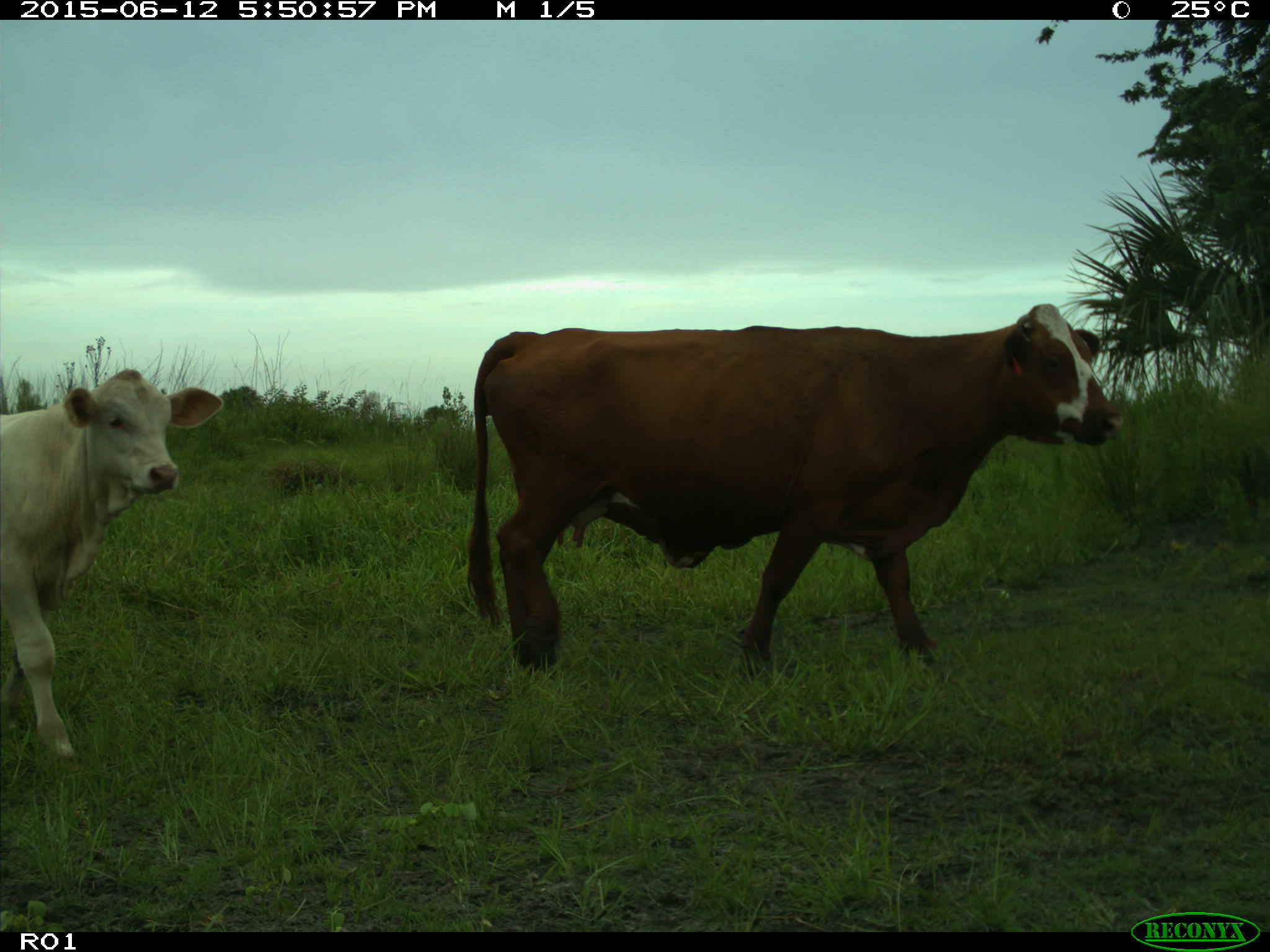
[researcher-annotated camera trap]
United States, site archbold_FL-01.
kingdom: Animalia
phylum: Chordata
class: Mammalia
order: Artiodactyla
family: Bovidae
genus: Bos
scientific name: Bos taurus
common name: domestic cow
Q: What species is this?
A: Bos taurus (domestic cow).